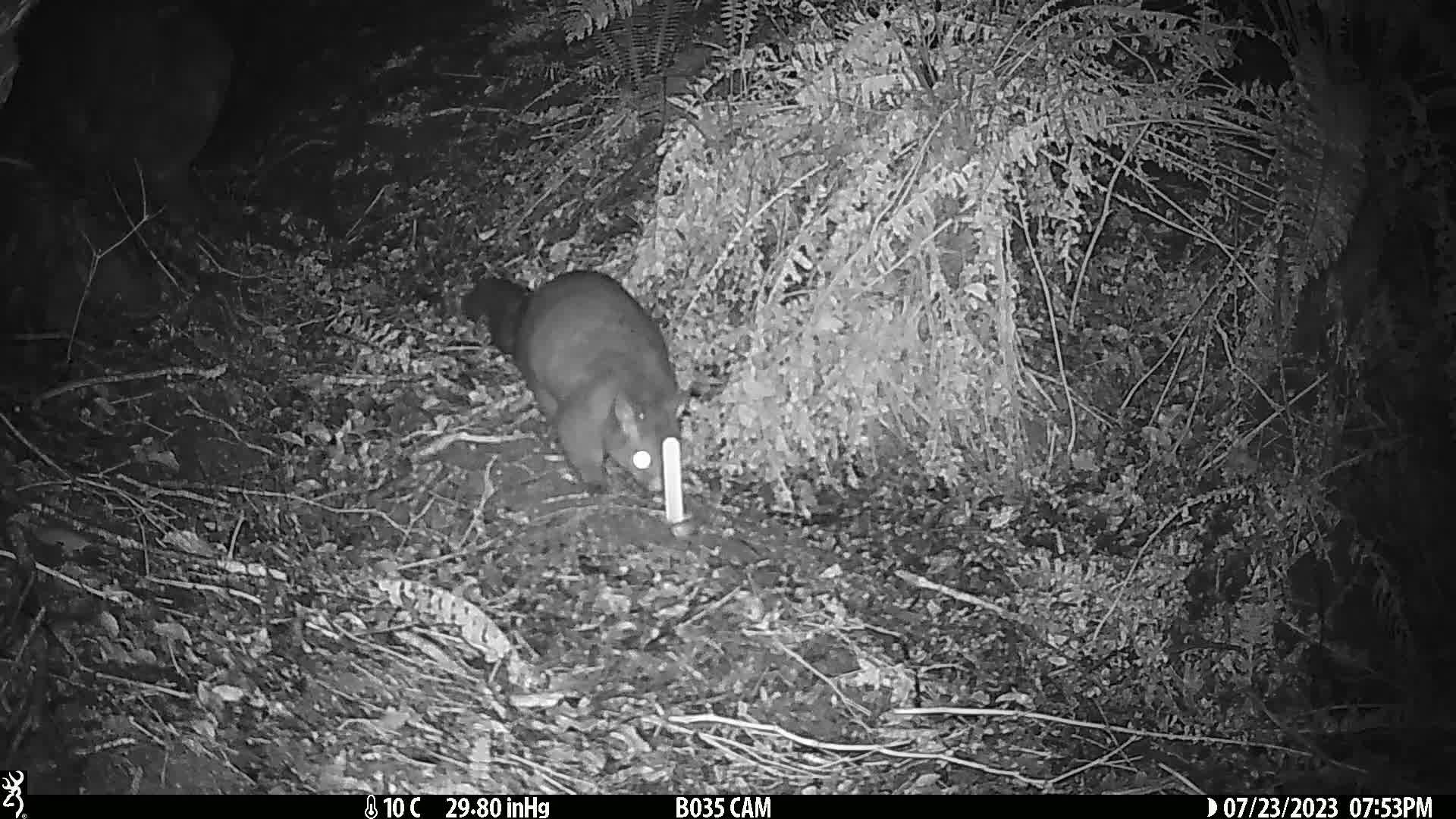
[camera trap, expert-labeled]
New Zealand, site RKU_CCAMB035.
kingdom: Animalia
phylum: Chordata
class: Mammalia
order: Diprotodontia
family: Phalangeridae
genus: Trichosurus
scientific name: Trichosurus vulpecula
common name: common brushtail possum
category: possum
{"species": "possum (common brushtail possum) (Trichosurus vulpecula)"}